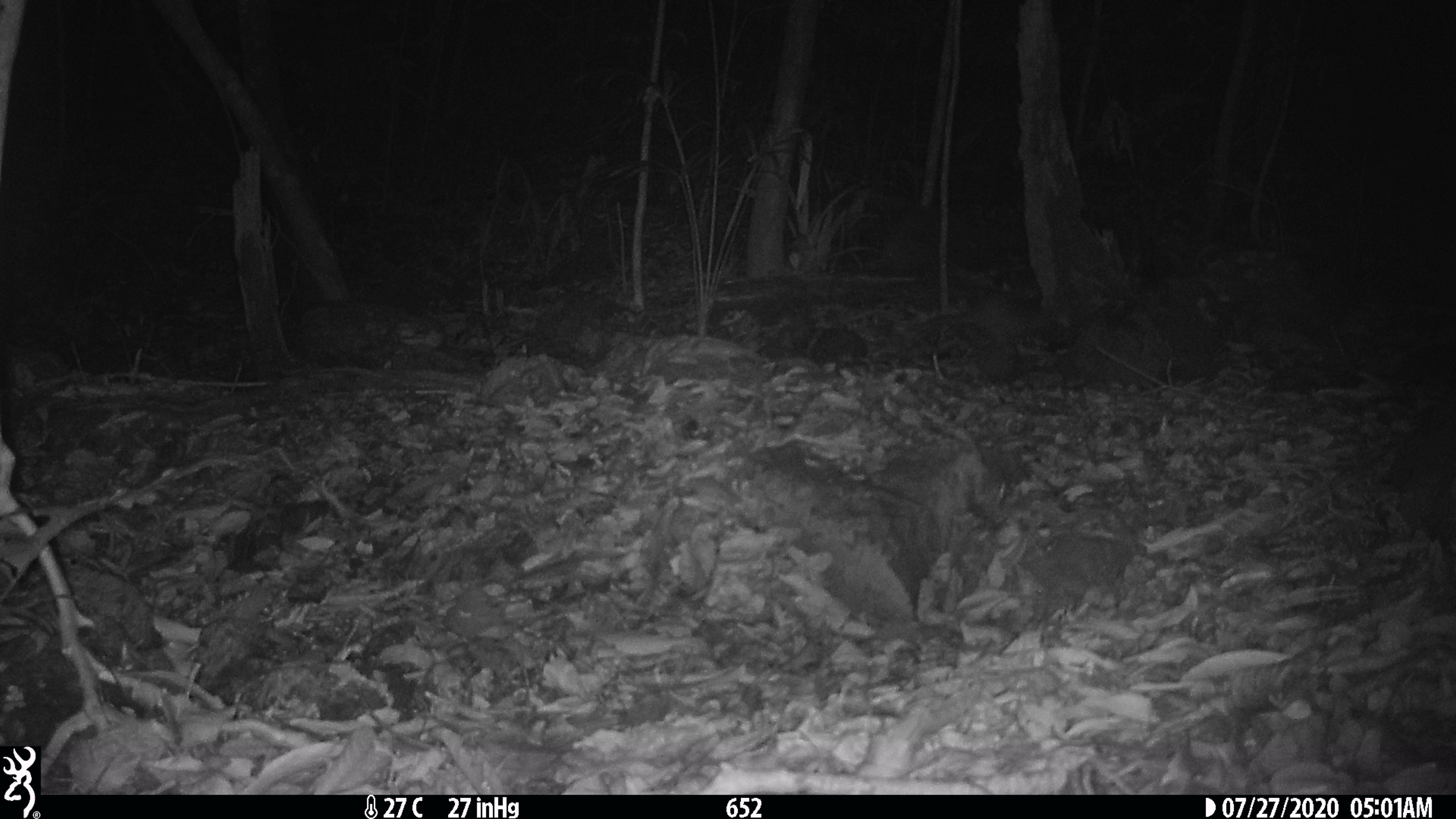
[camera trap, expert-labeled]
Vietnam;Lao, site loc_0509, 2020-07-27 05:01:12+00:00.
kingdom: Animalia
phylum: Chordata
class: Mammalia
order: Carnivora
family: Mustelidae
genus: Melogale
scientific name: Melogale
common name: ferret badger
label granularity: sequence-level